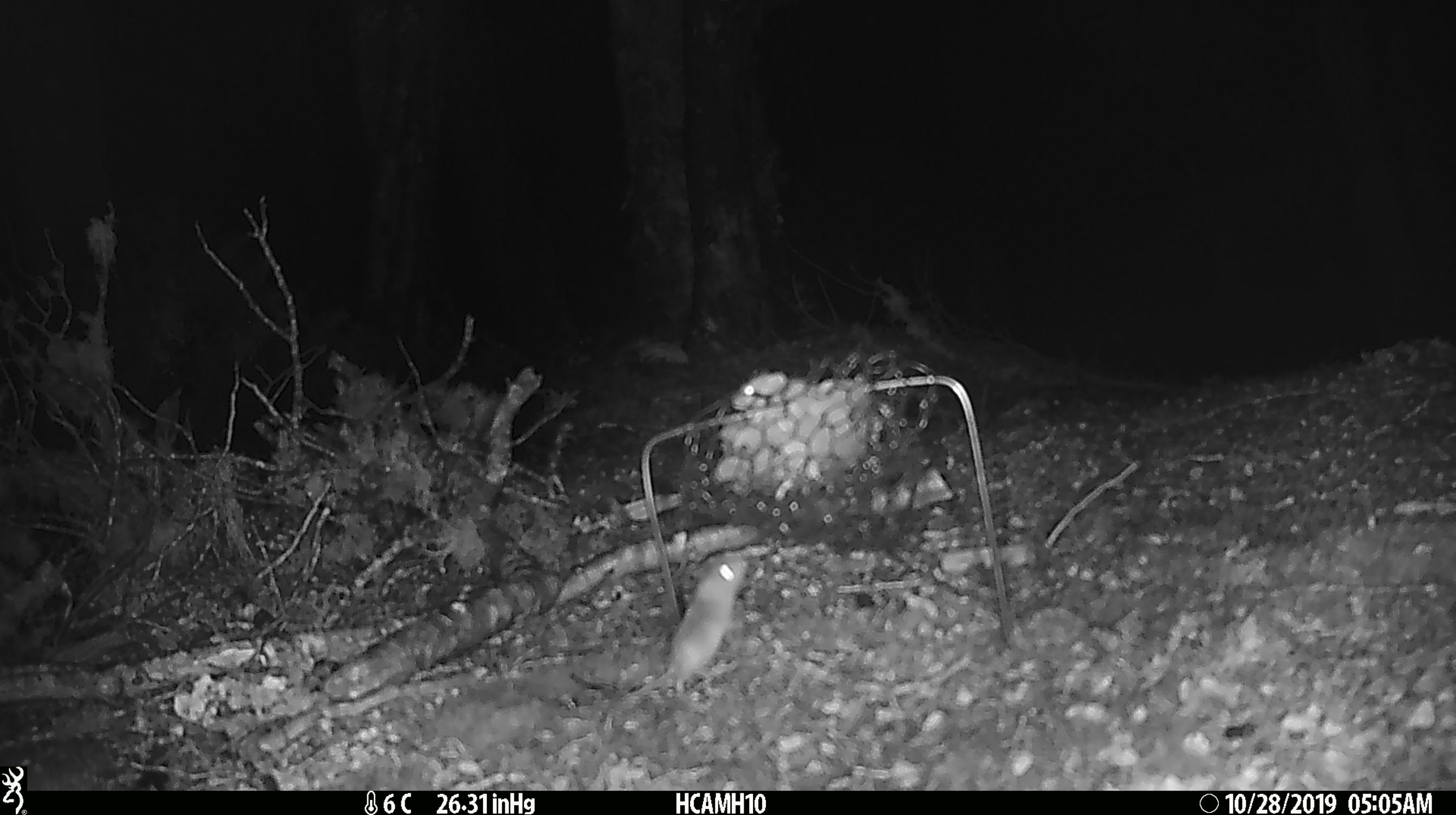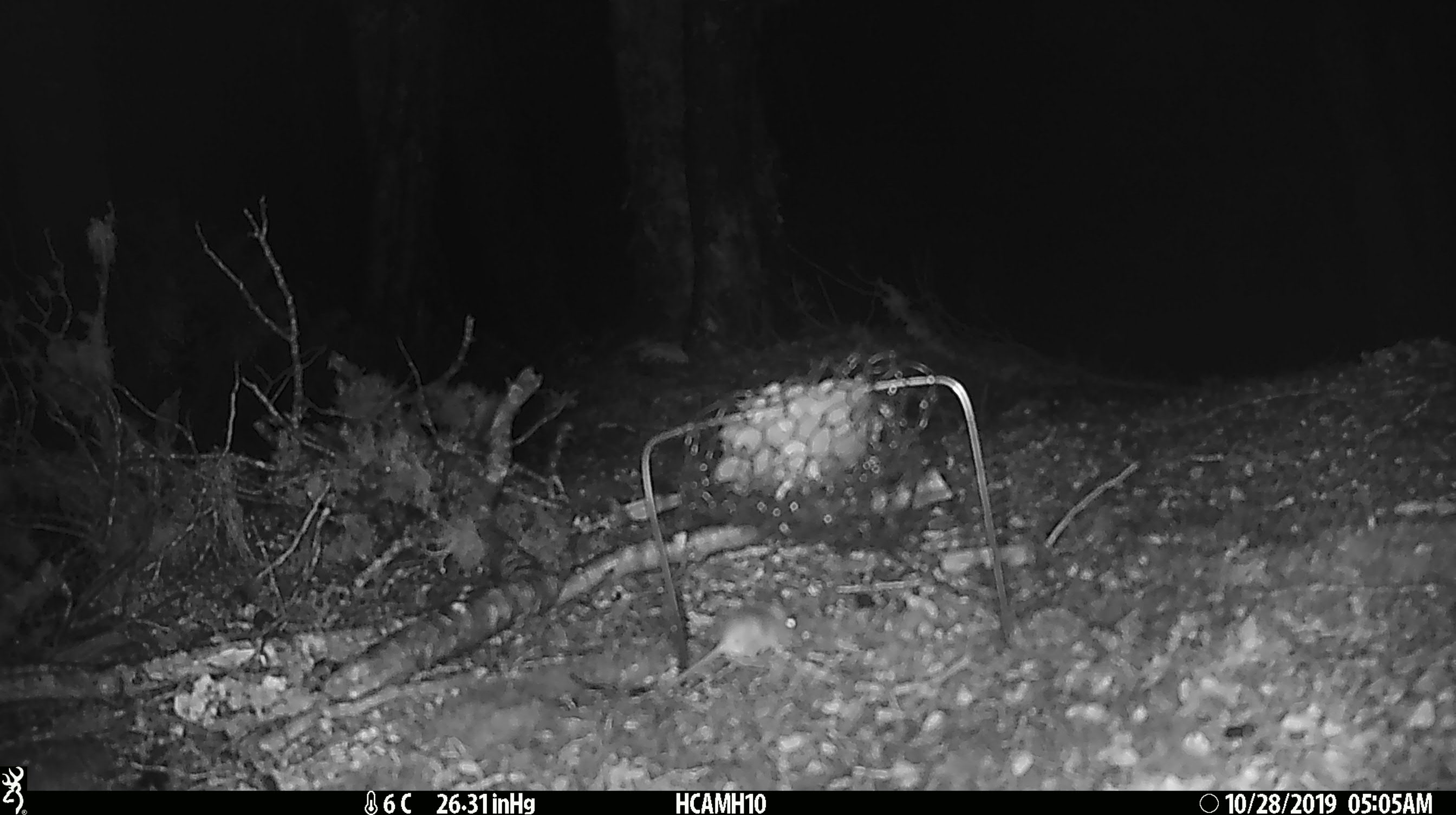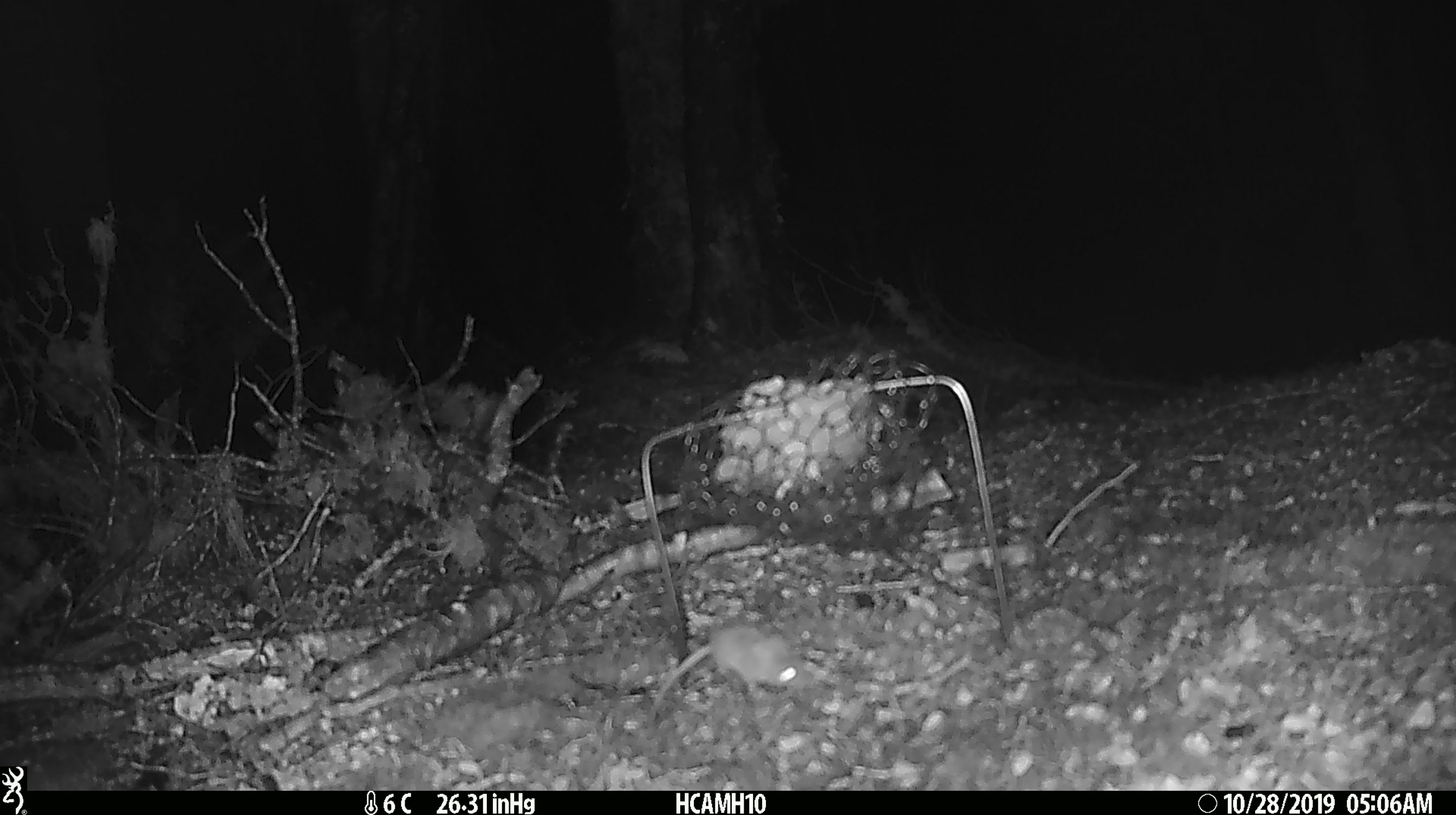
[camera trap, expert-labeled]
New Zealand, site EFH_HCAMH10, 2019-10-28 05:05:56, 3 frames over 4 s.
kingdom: Animalia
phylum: Chordata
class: Mammalia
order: Rodentia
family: Muridae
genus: Mus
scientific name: Mus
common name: mouse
Mouse (Mus).